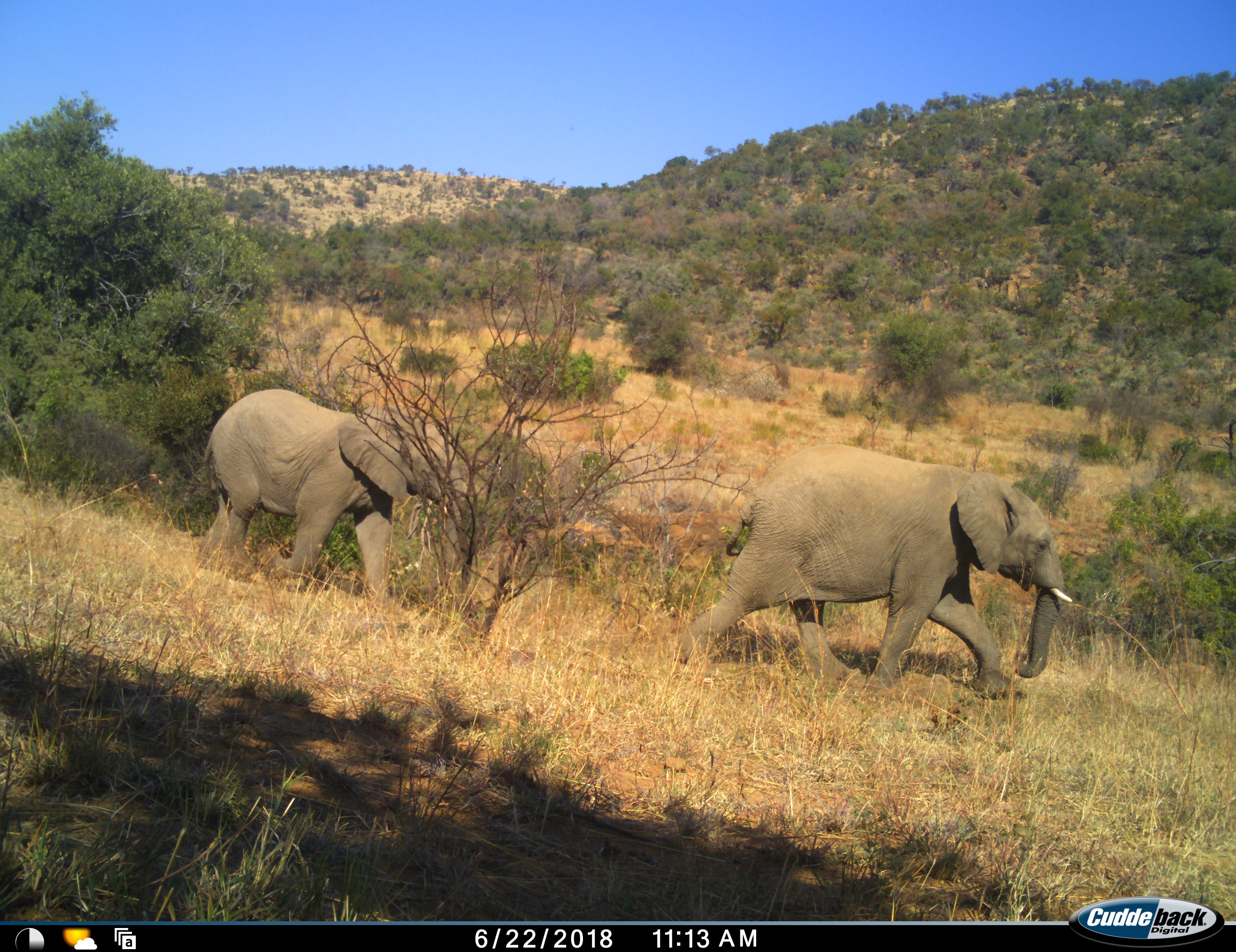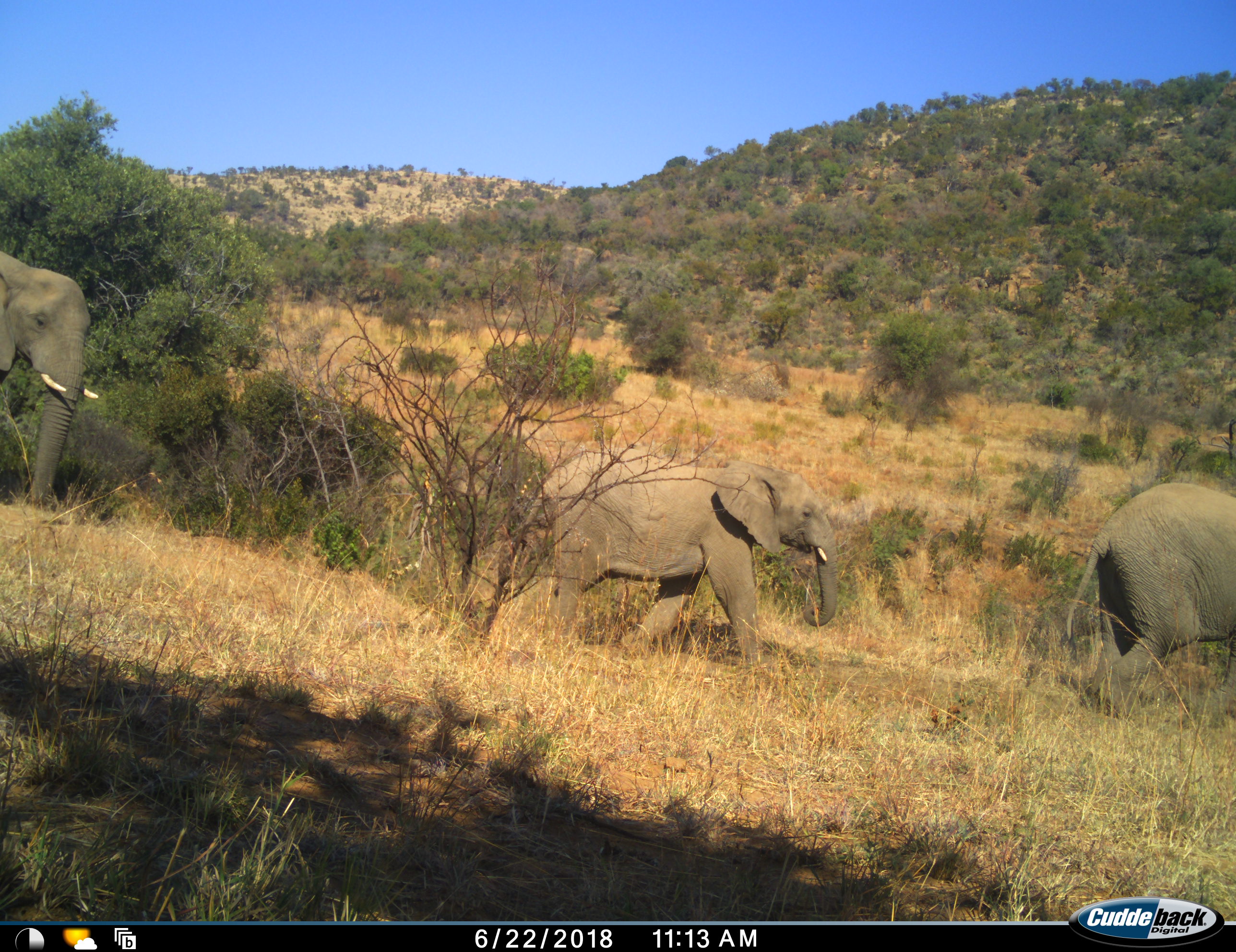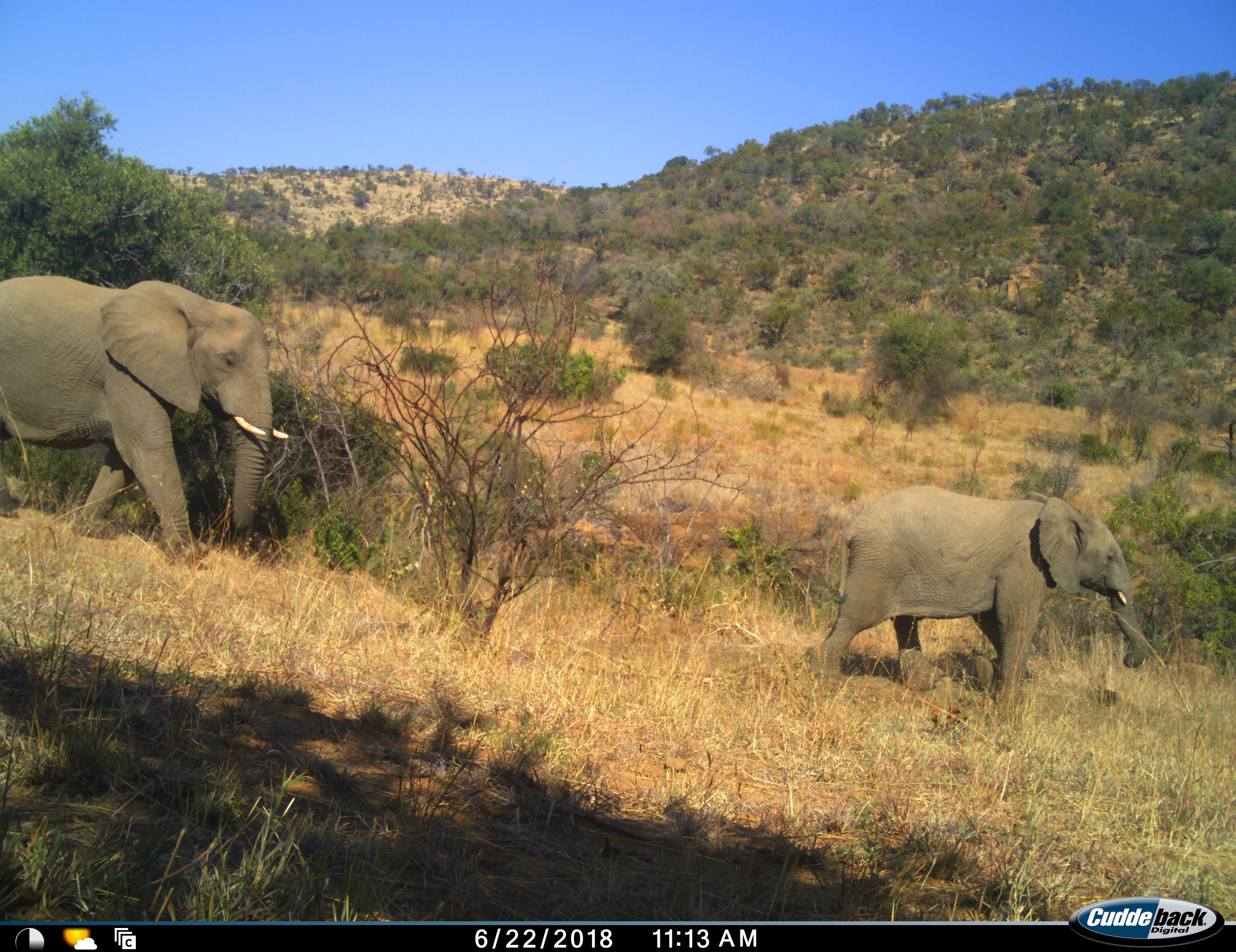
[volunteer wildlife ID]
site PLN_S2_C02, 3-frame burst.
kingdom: Animalia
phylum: Chordata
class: Mammalia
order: Proboscidea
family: Elephantidae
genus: Loxodonta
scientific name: Loxodonta africana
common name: african bush elephant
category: elephant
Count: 3.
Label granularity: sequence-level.